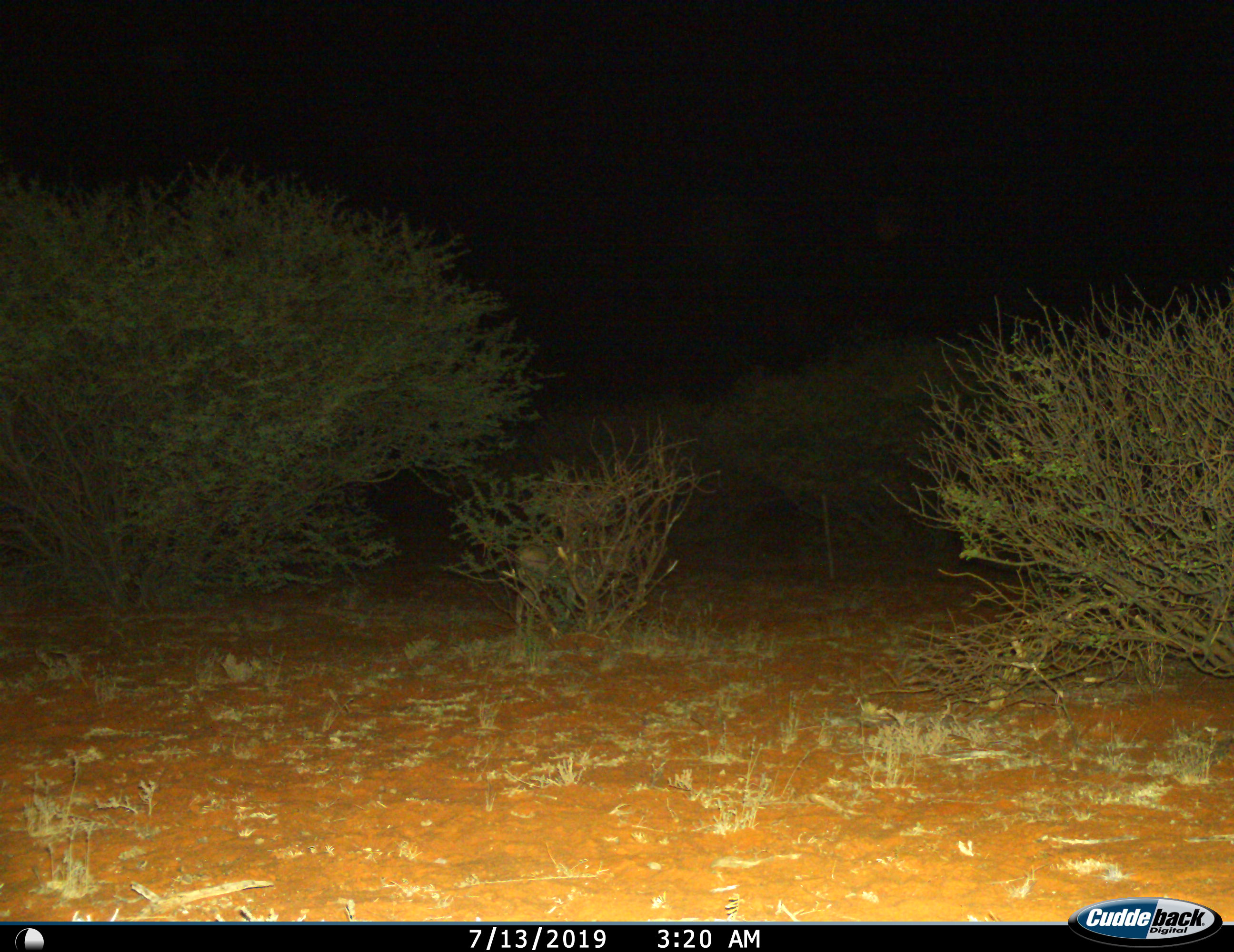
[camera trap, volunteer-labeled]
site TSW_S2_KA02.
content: unidentified animal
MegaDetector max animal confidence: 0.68